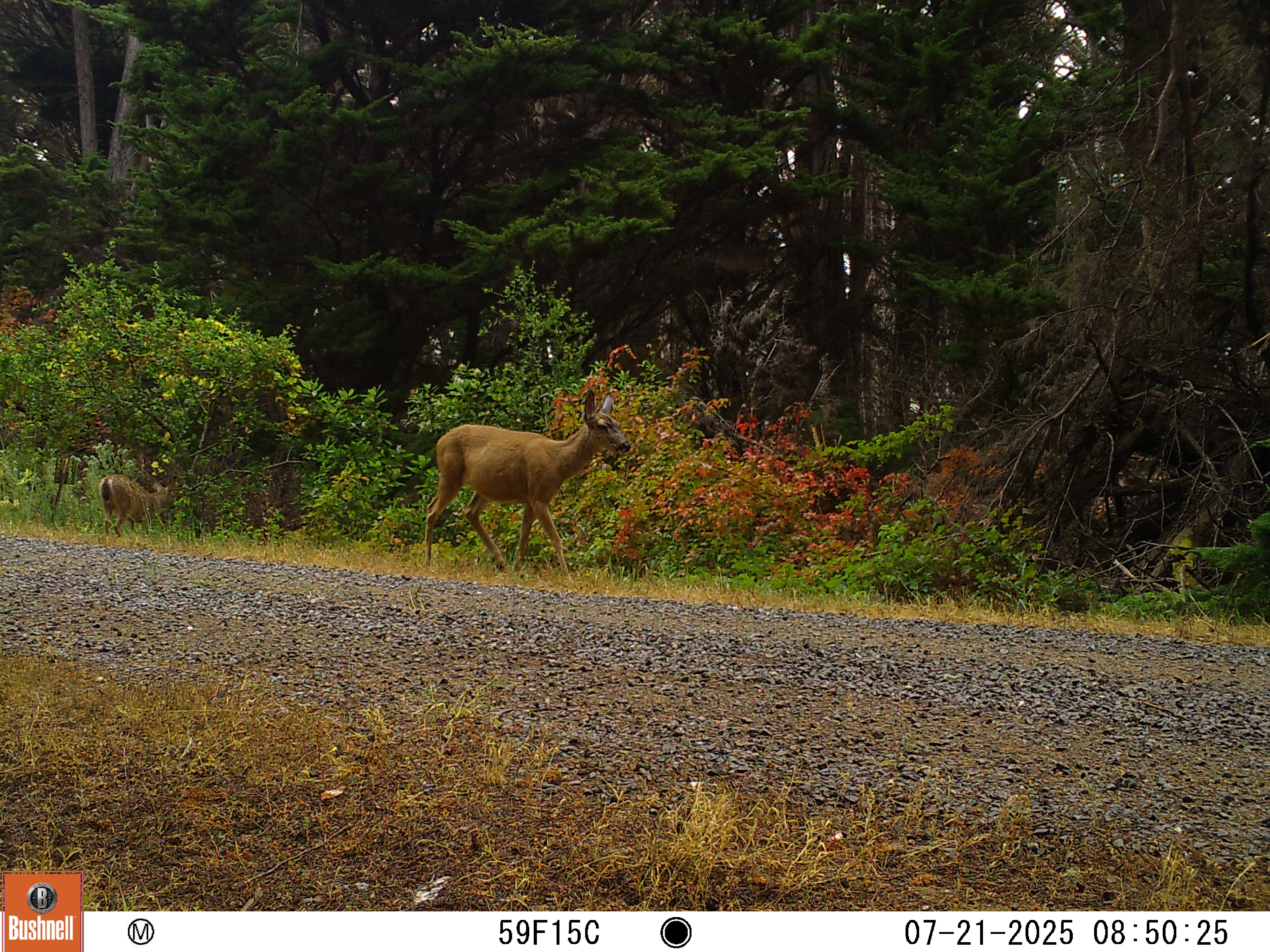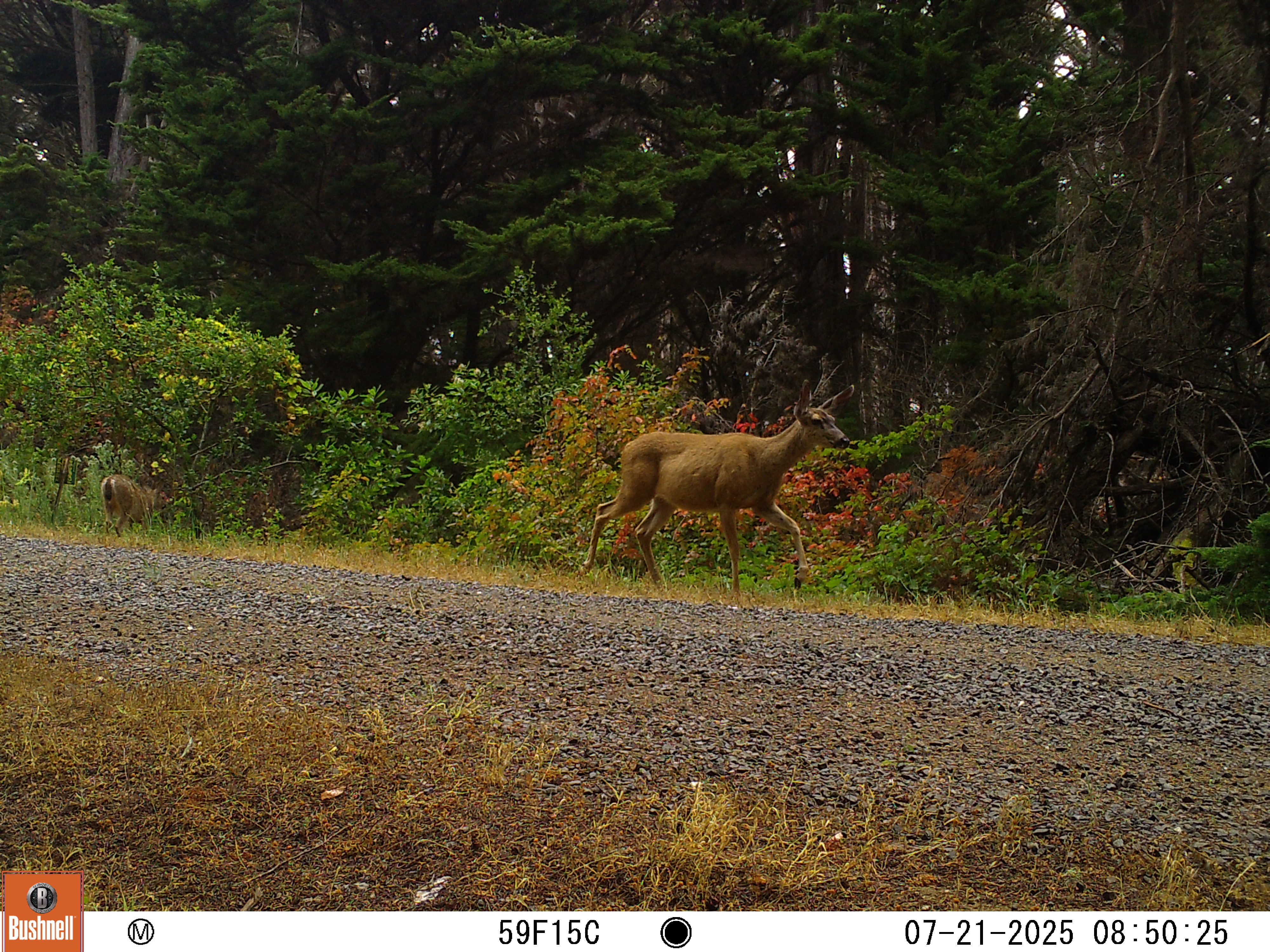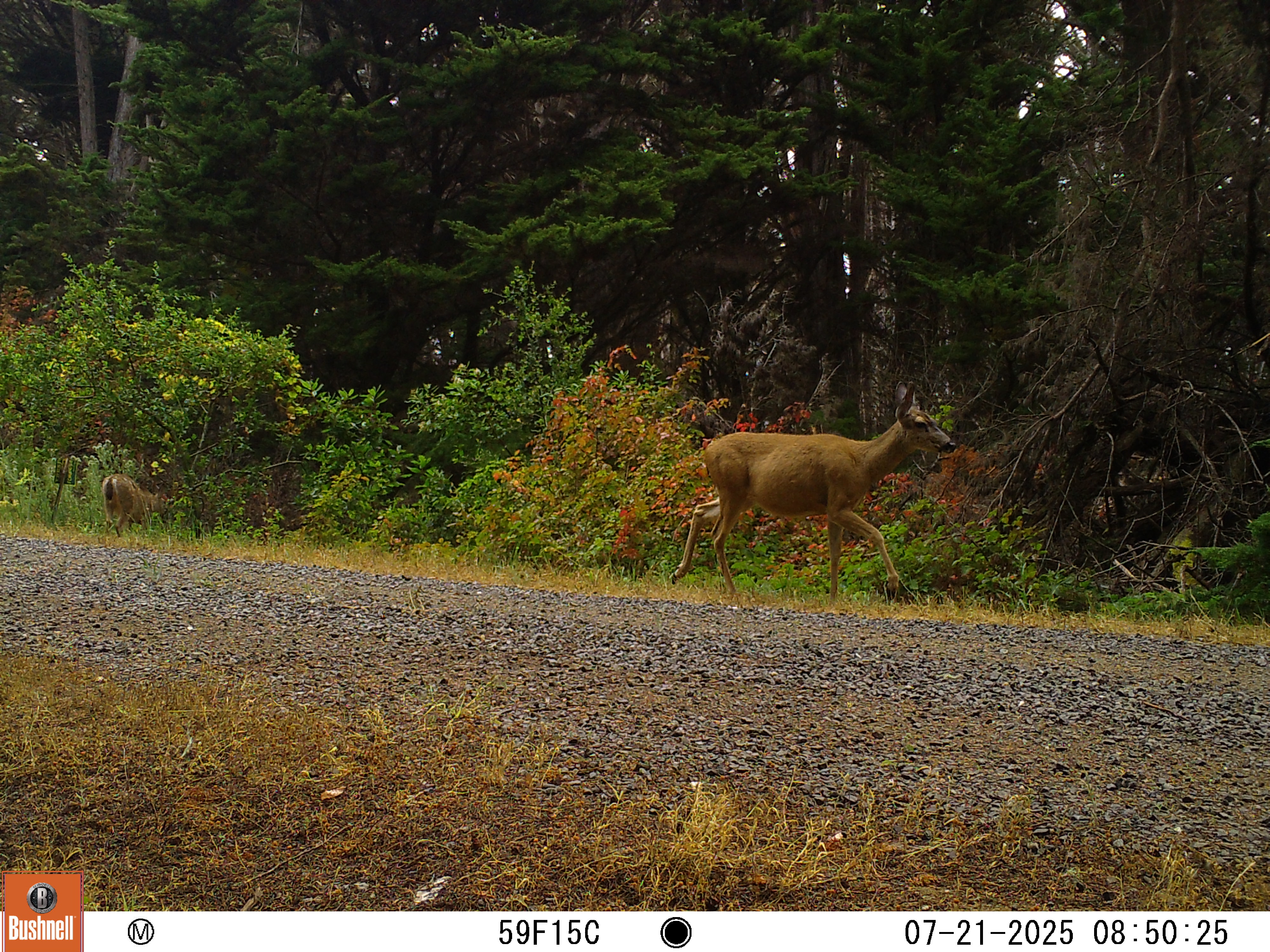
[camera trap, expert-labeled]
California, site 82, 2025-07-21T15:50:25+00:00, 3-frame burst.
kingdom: Animalia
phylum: Chordata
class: Mammalia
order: Artiodactyla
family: Cervidae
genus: Odocoileus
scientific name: Odocoileus hemionus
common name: mule deer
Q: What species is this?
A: Mule deer (Odocoileus hemionus).